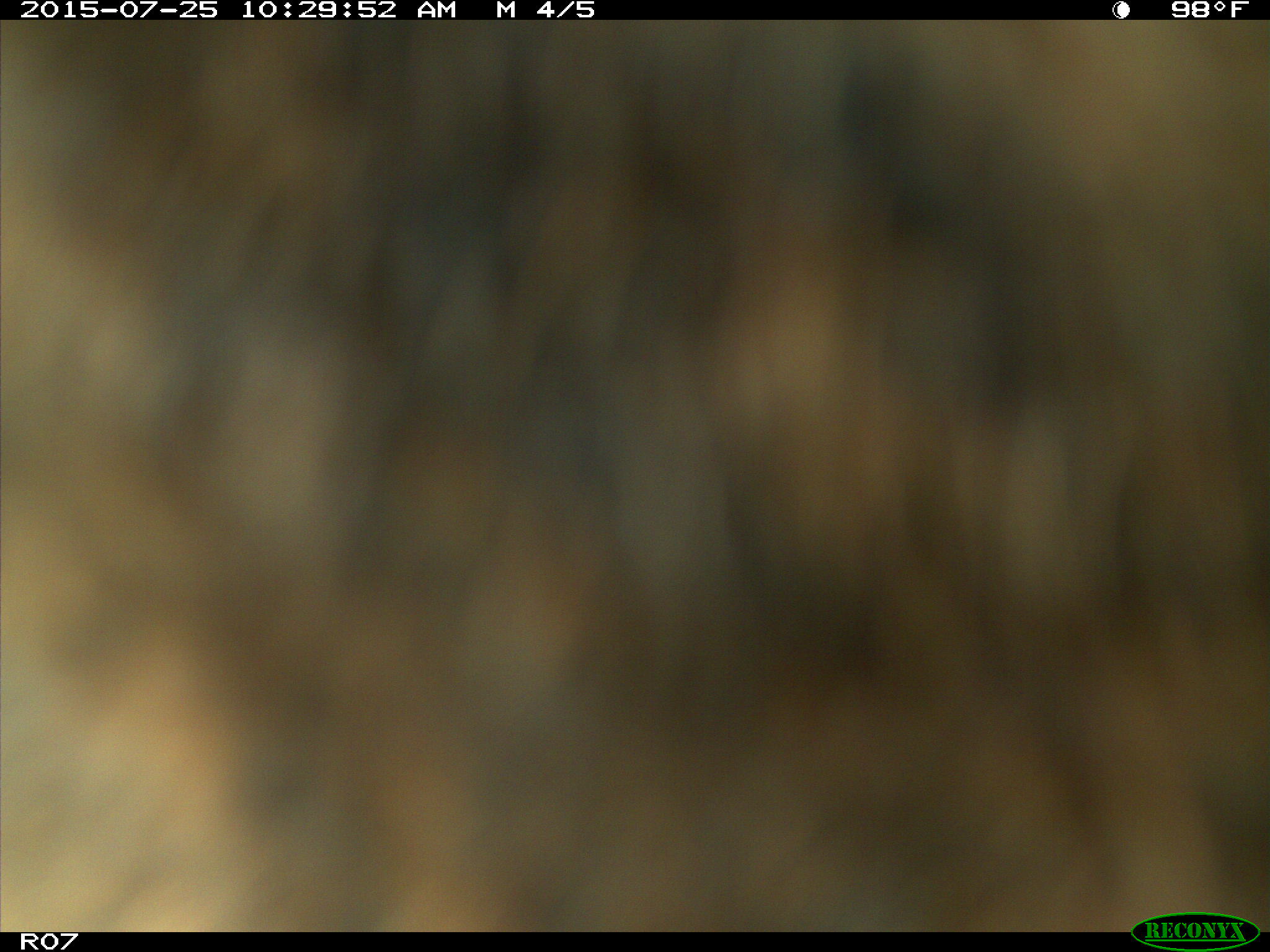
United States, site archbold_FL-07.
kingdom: Animalia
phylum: Chordata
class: Mammalia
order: Artiodactyla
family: Bovidae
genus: Bos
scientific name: Bos taurus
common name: domestic cow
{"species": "Bos taurus (domestic cow)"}